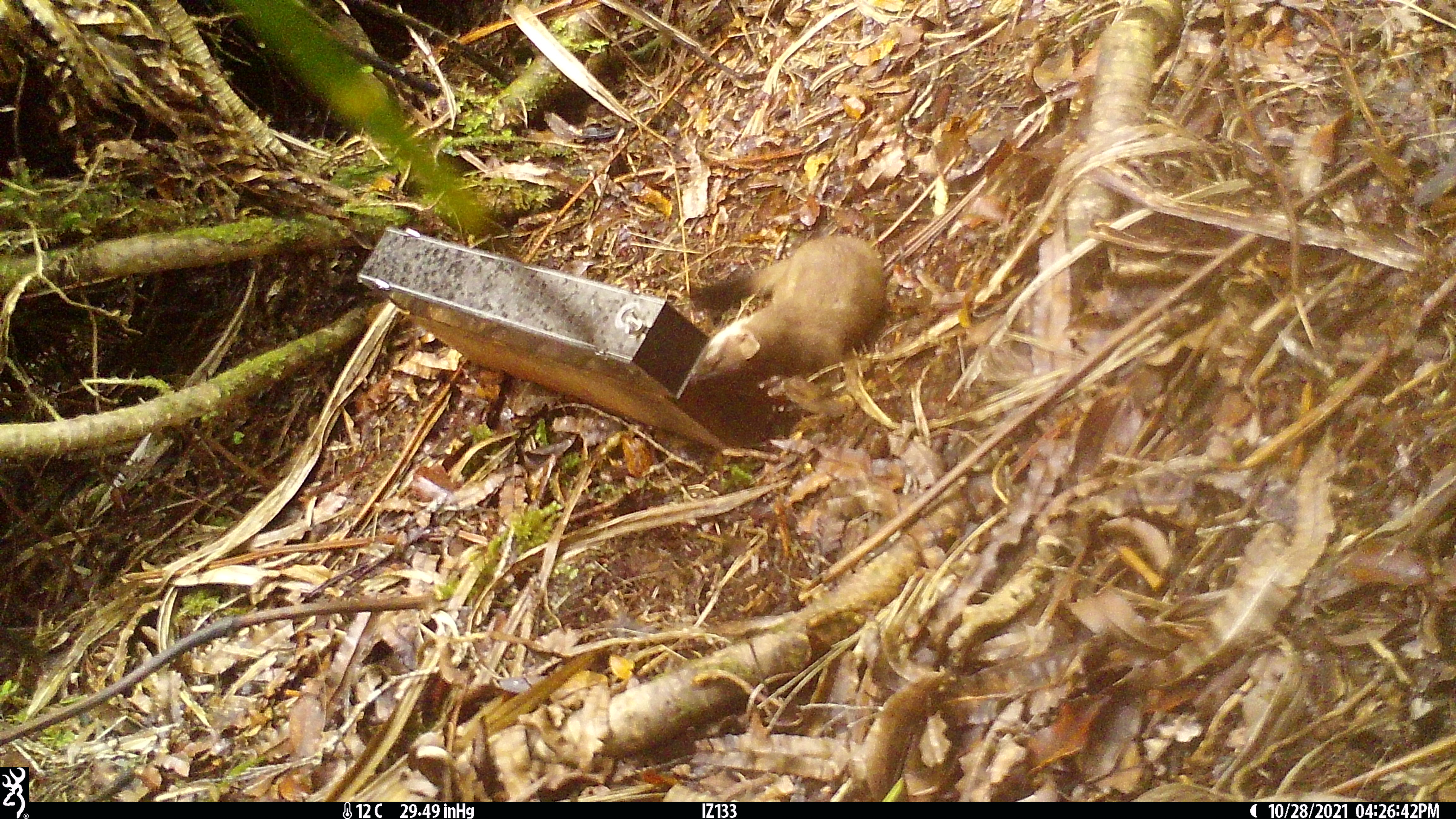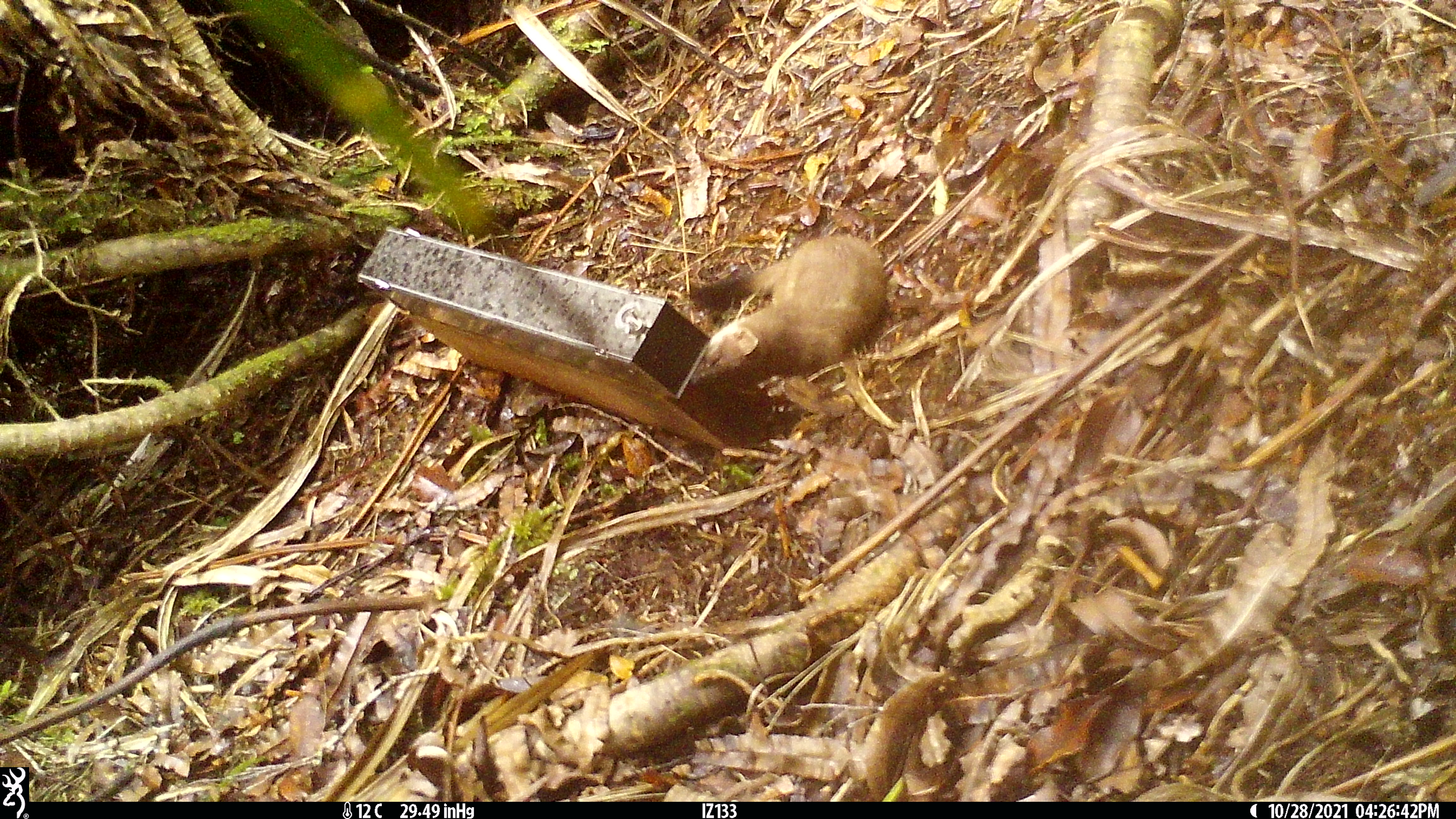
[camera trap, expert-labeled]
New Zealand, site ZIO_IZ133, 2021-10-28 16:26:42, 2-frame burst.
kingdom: Animalia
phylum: Chordata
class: Mammalia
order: Carnivora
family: Mustelidae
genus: Mustela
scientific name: Mustela erminea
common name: stoat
Stoat (Mustela erminea).